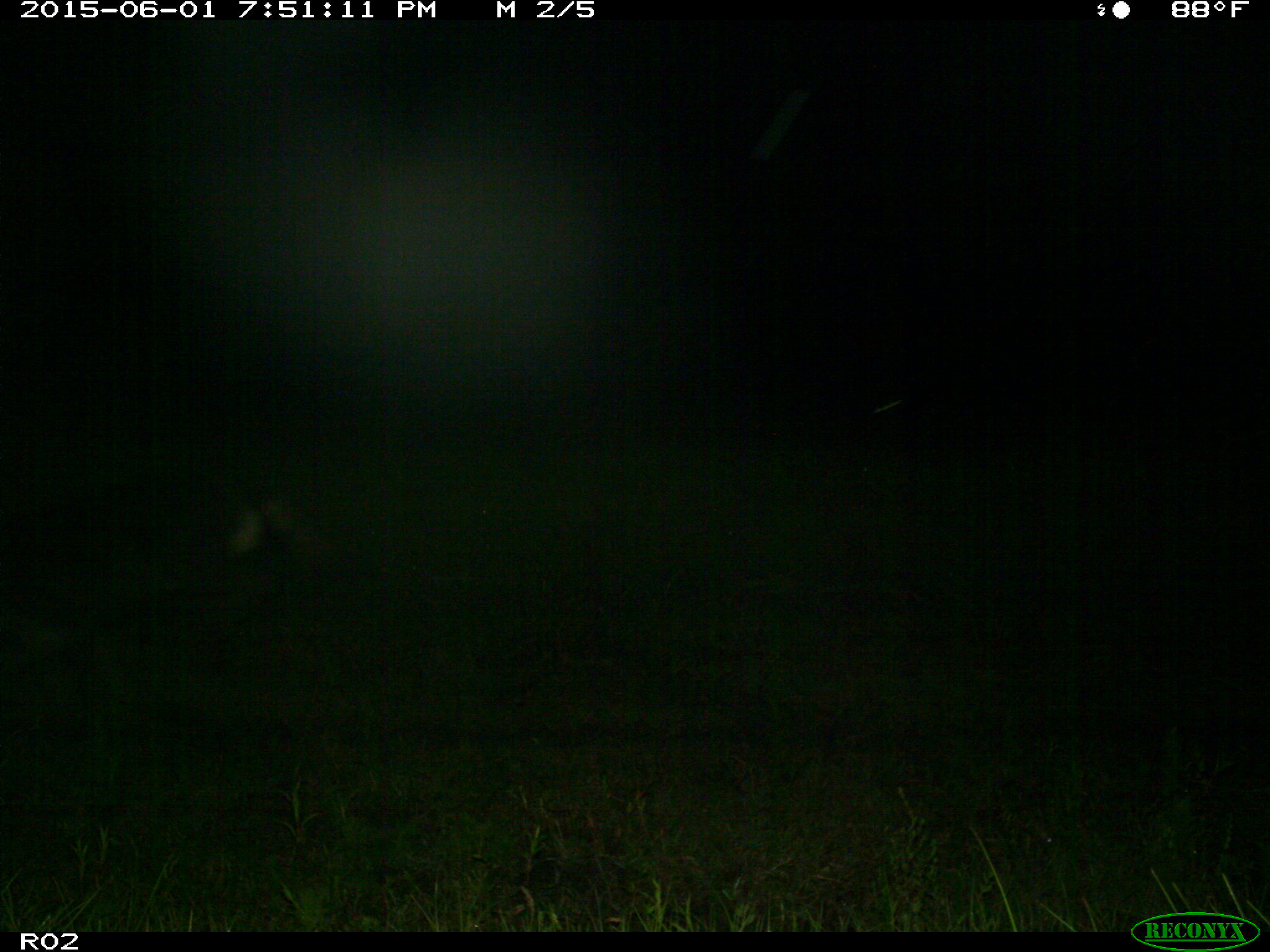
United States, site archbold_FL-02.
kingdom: Animalia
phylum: Chordata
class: Mammalia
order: Artiodactyla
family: Bovidae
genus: Bos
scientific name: Bos taurus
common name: domestic cow